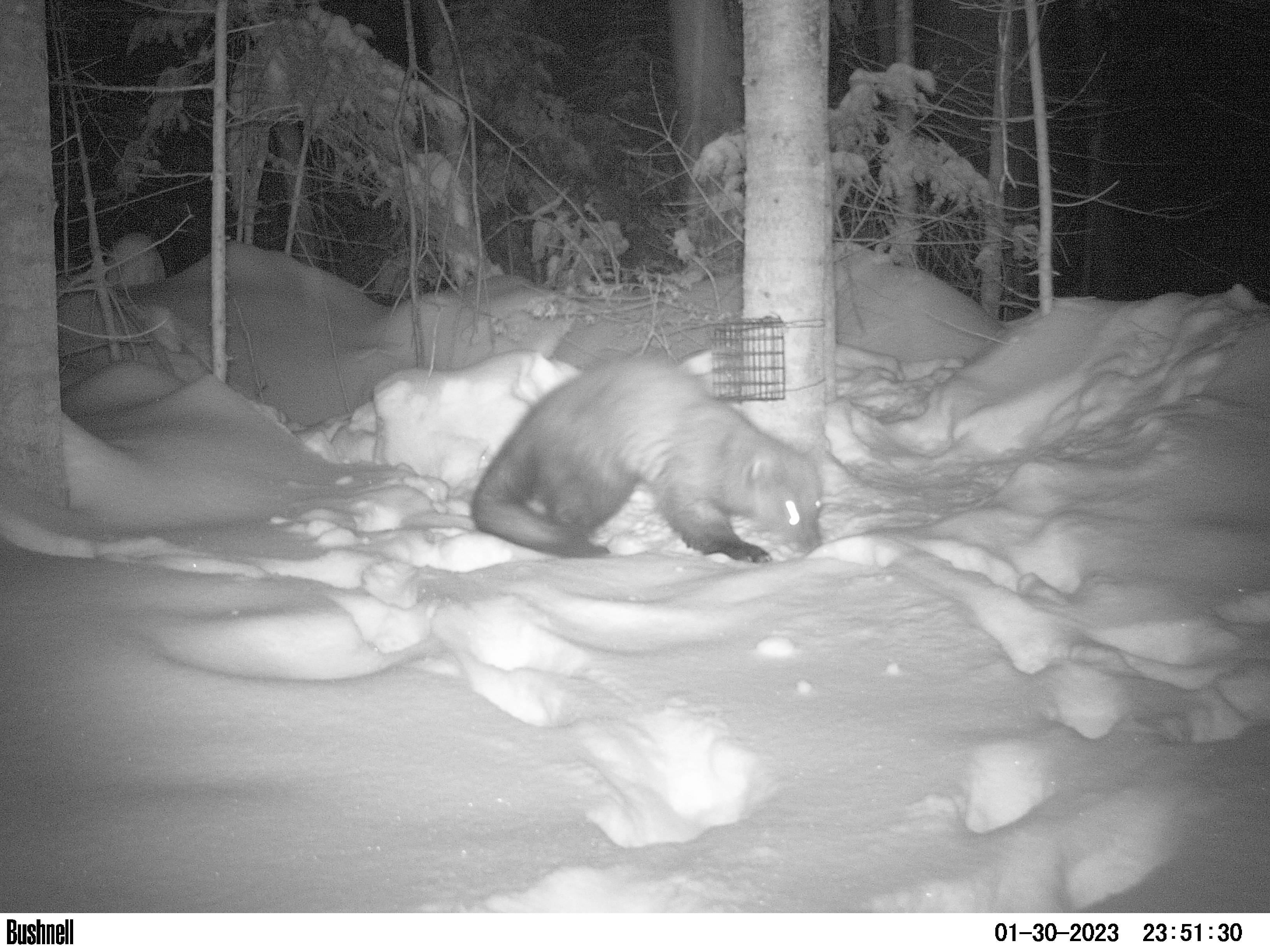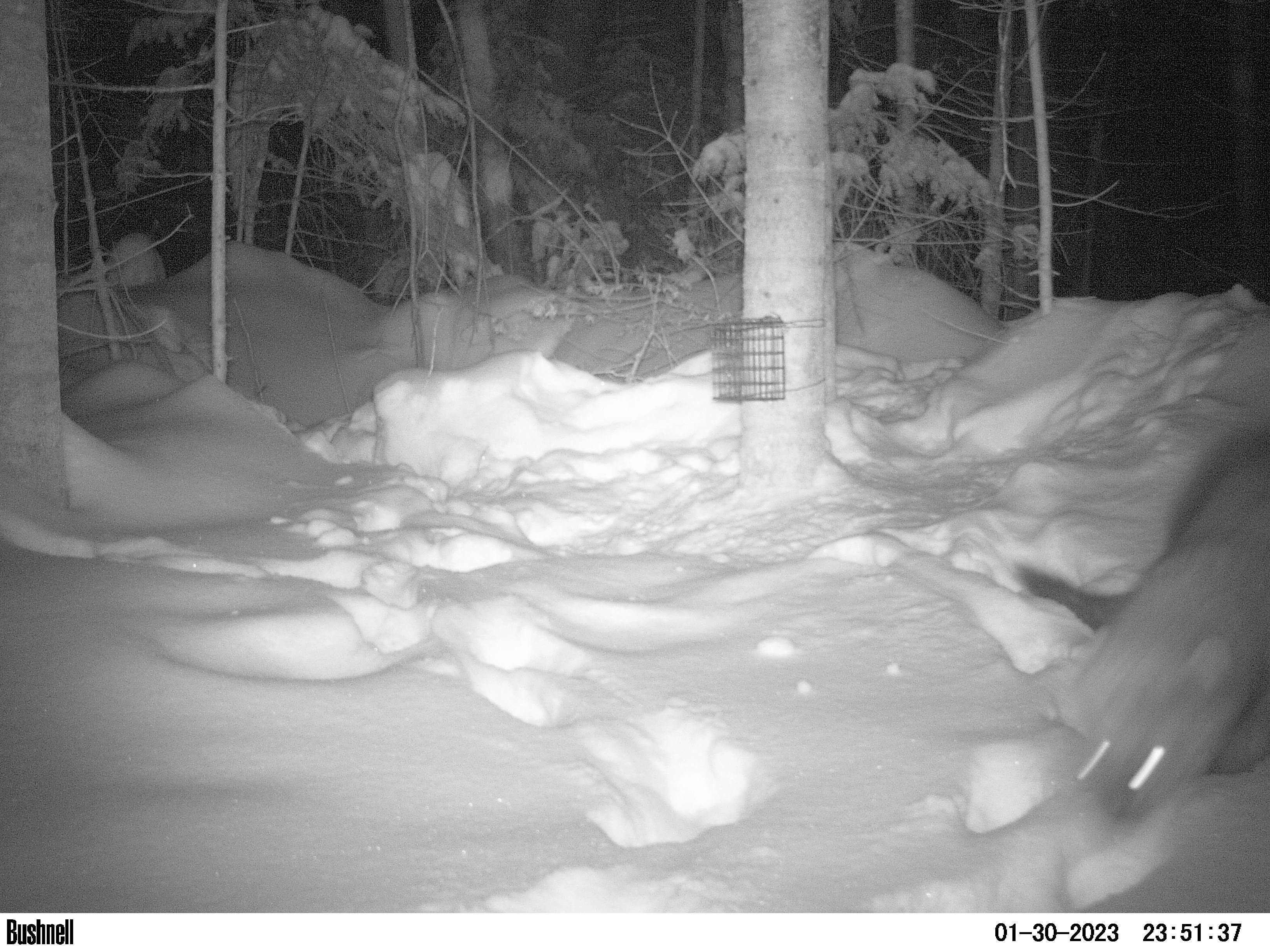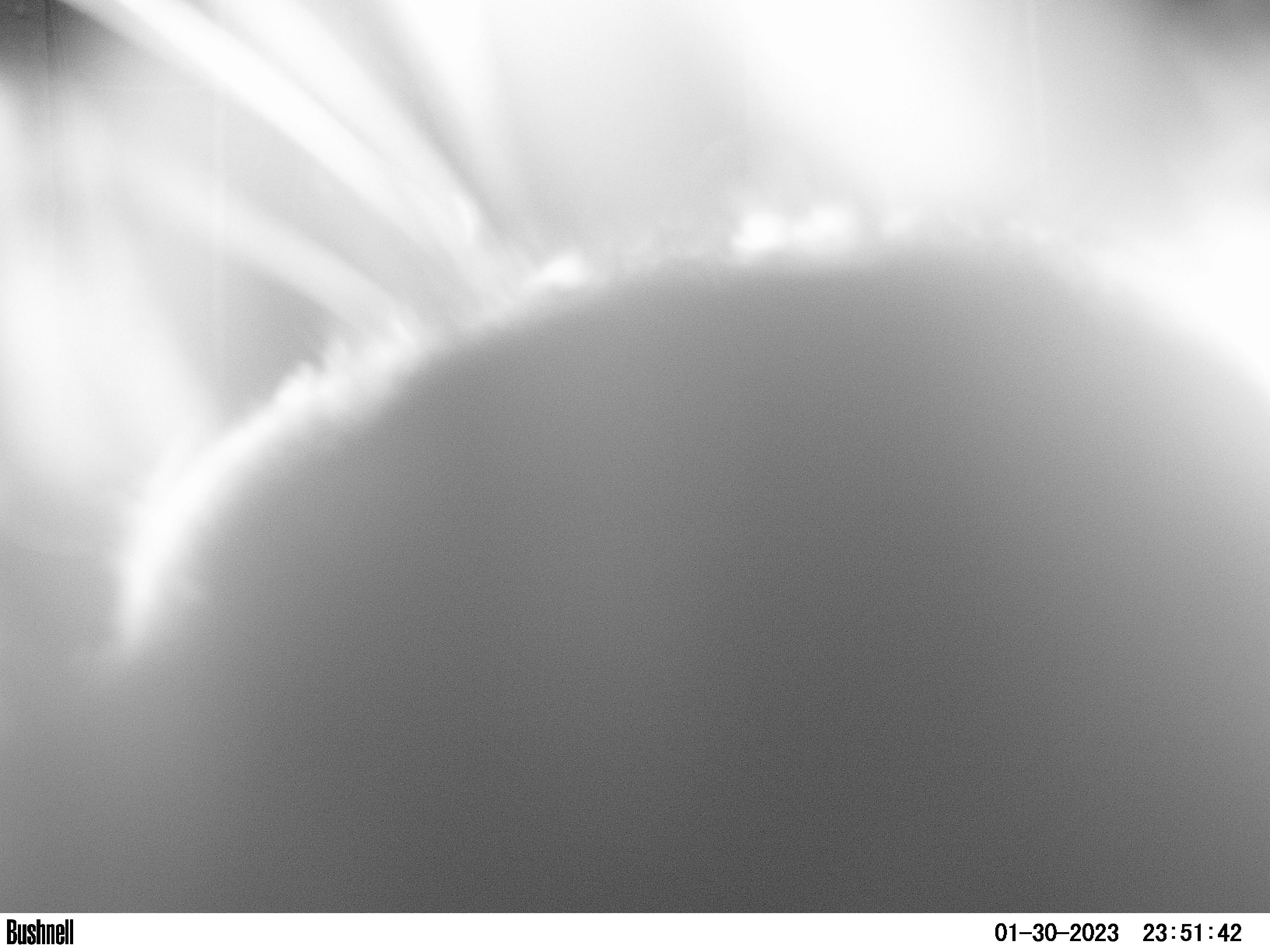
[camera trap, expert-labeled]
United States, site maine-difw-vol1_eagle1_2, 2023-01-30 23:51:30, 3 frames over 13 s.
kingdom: Animalia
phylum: Chordata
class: Mammalia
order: Carnivora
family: Mustelidae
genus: Pekania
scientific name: Pekania pennanti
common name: fisher